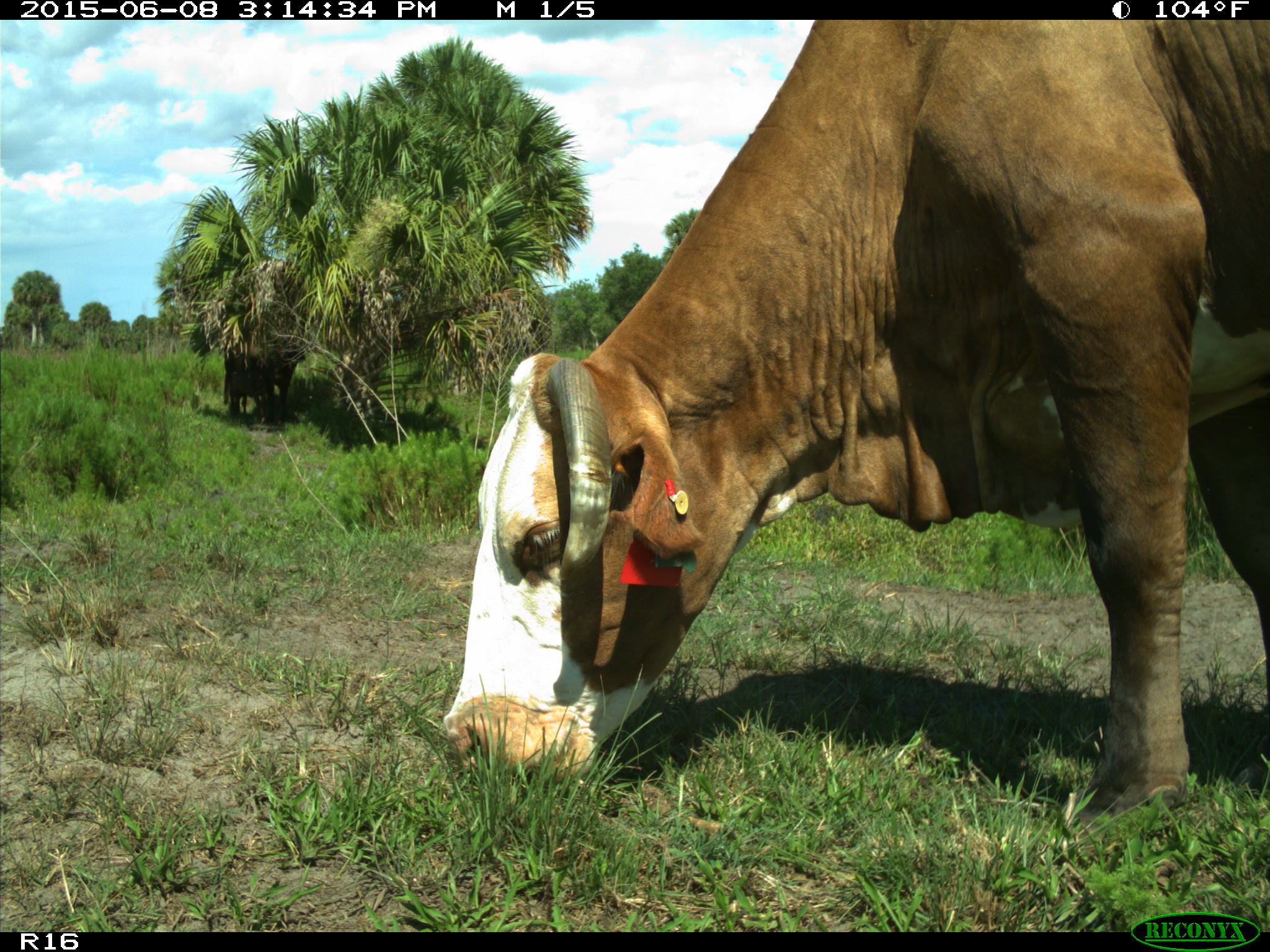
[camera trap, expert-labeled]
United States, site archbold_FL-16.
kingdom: Animalia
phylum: Chordata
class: Mammalia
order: Artiodactyla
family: Bovidae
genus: Bos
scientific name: Bos taurus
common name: domestic cow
Bos taurus (domestic cow).